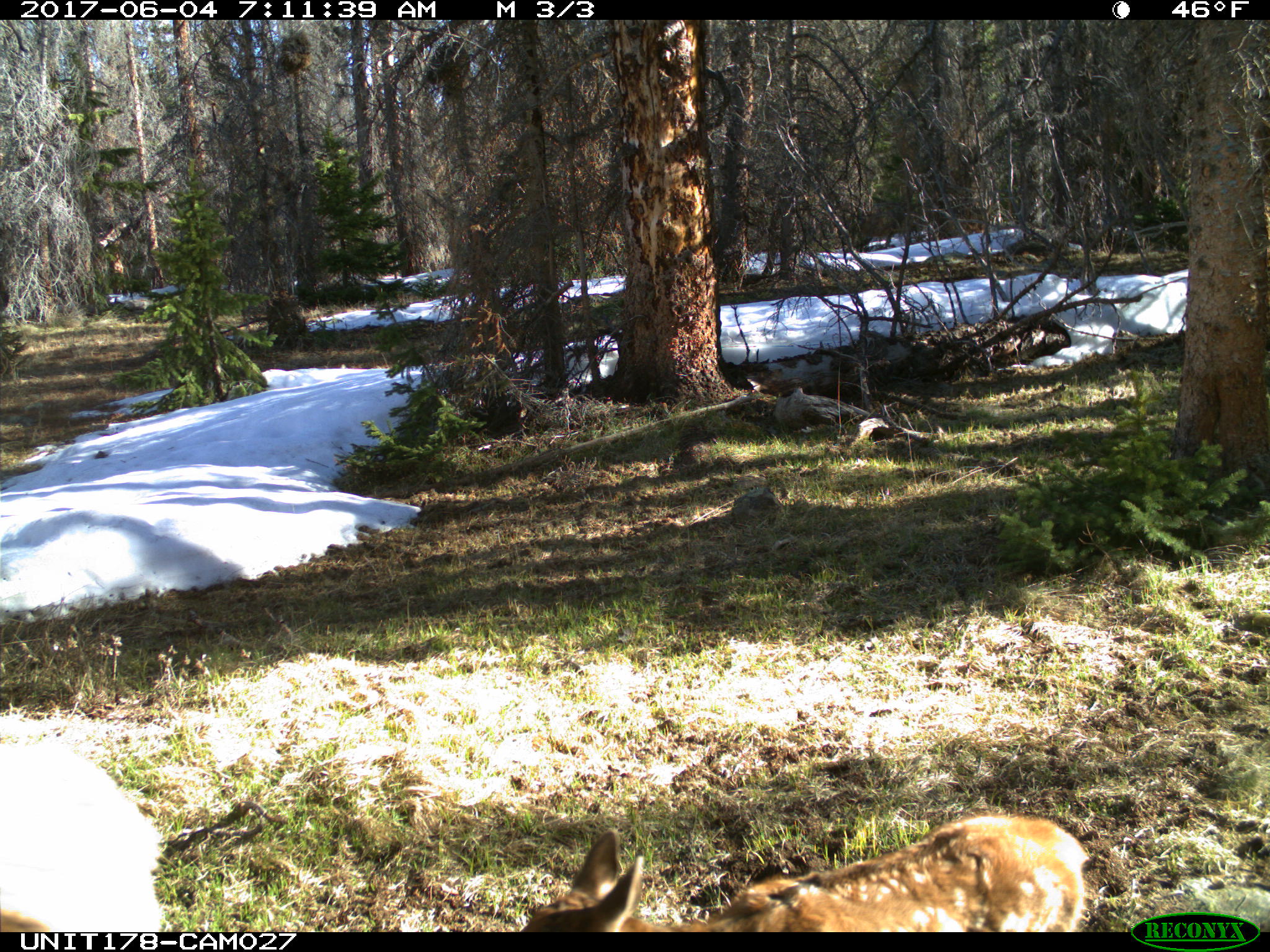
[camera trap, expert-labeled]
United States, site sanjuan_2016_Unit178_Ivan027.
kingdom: Animalia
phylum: Chordata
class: Mammalia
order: Artiodactyla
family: Cervidae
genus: Cervus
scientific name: Cervus elaphus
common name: red deer